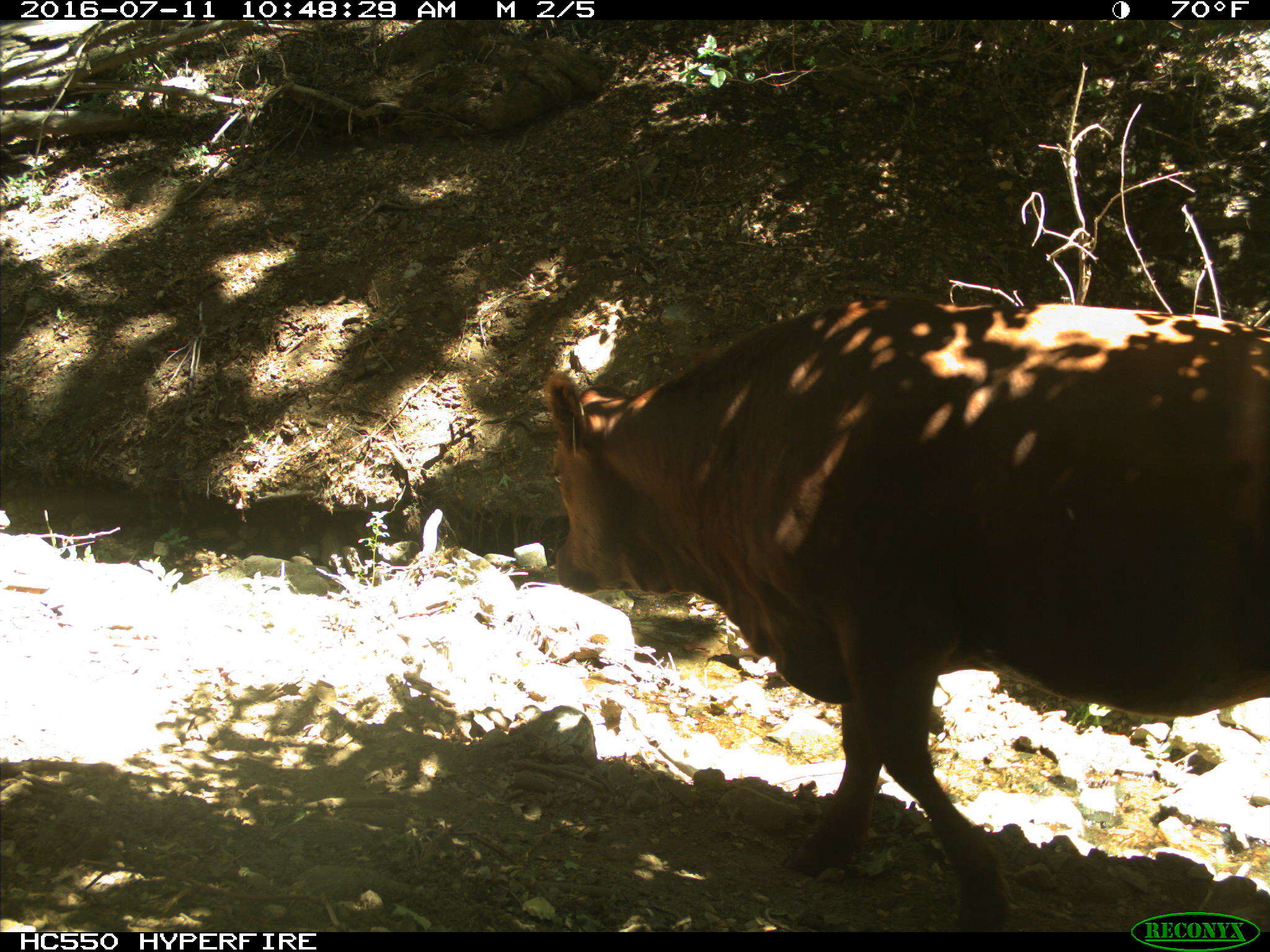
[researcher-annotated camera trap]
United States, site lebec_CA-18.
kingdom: Animalia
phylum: Chordata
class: Mammalia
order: Artiodactyla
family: Bovidae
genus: Bos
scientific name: Bos taurus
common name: domestic cow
Bos taurus (domestic cow).